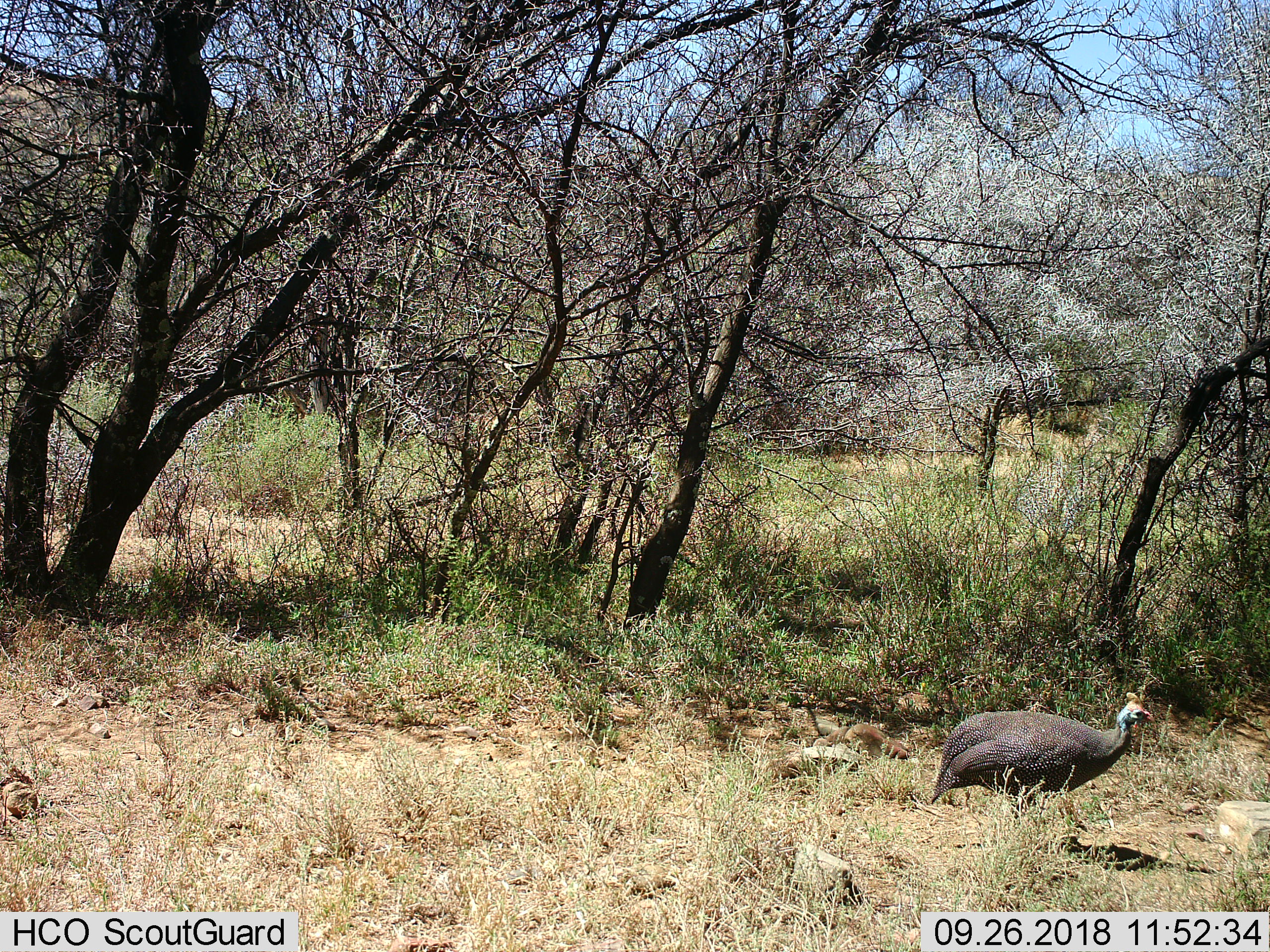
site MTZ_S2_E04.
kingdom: Animalia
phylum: Chordata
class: Aves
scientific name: Aves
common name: bird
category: birdother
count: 1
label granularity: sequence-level